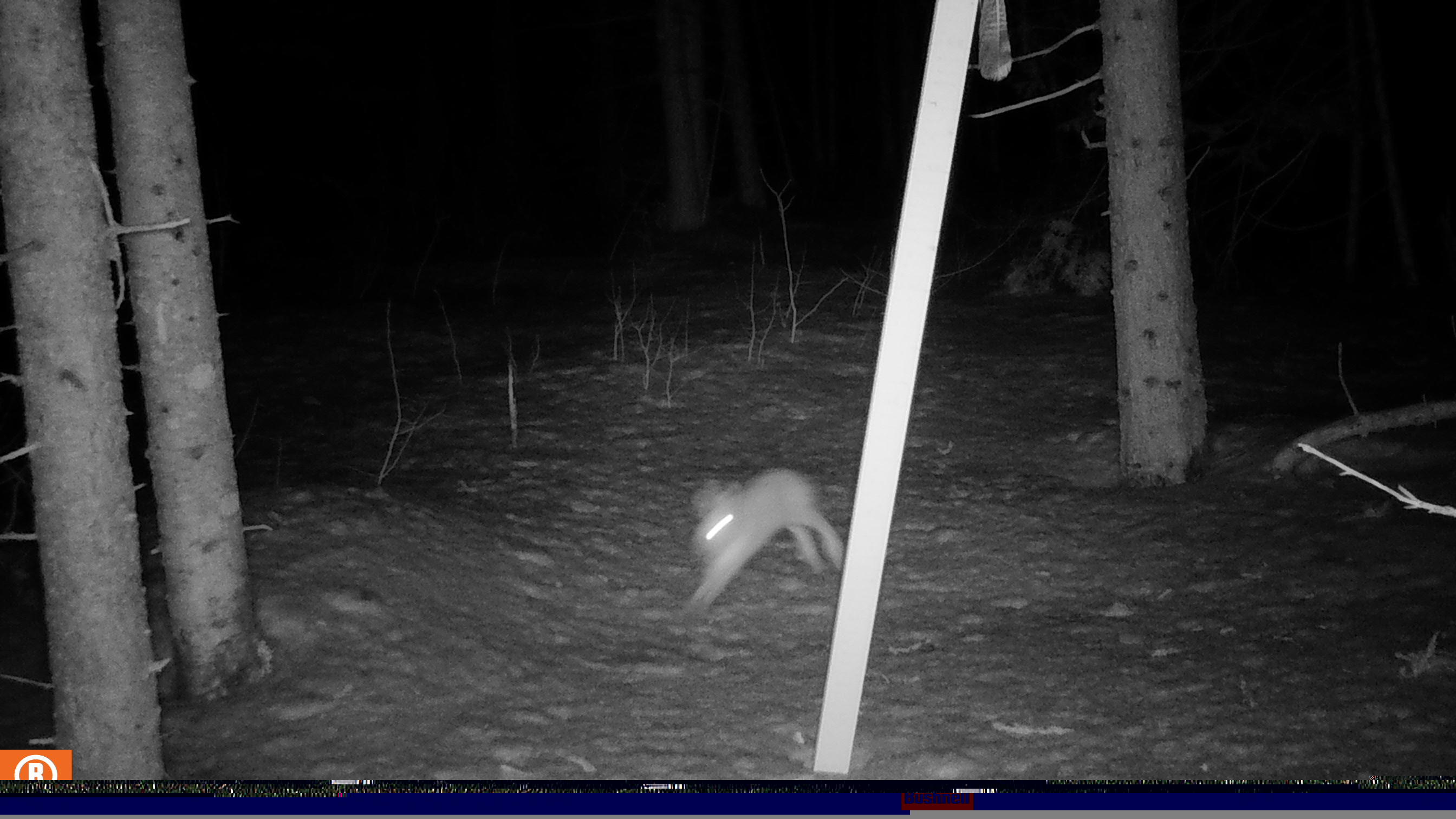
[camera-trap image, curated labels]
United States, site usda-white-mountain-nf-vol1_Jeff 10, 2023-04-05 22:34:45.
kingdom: Animalia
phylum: Chordata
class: Mammalia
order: Lagomorpha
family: Leporidae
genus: Lepus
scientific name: Lepus americanus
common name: snowshoe hare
Snowshoe hare (Lepus americanus).